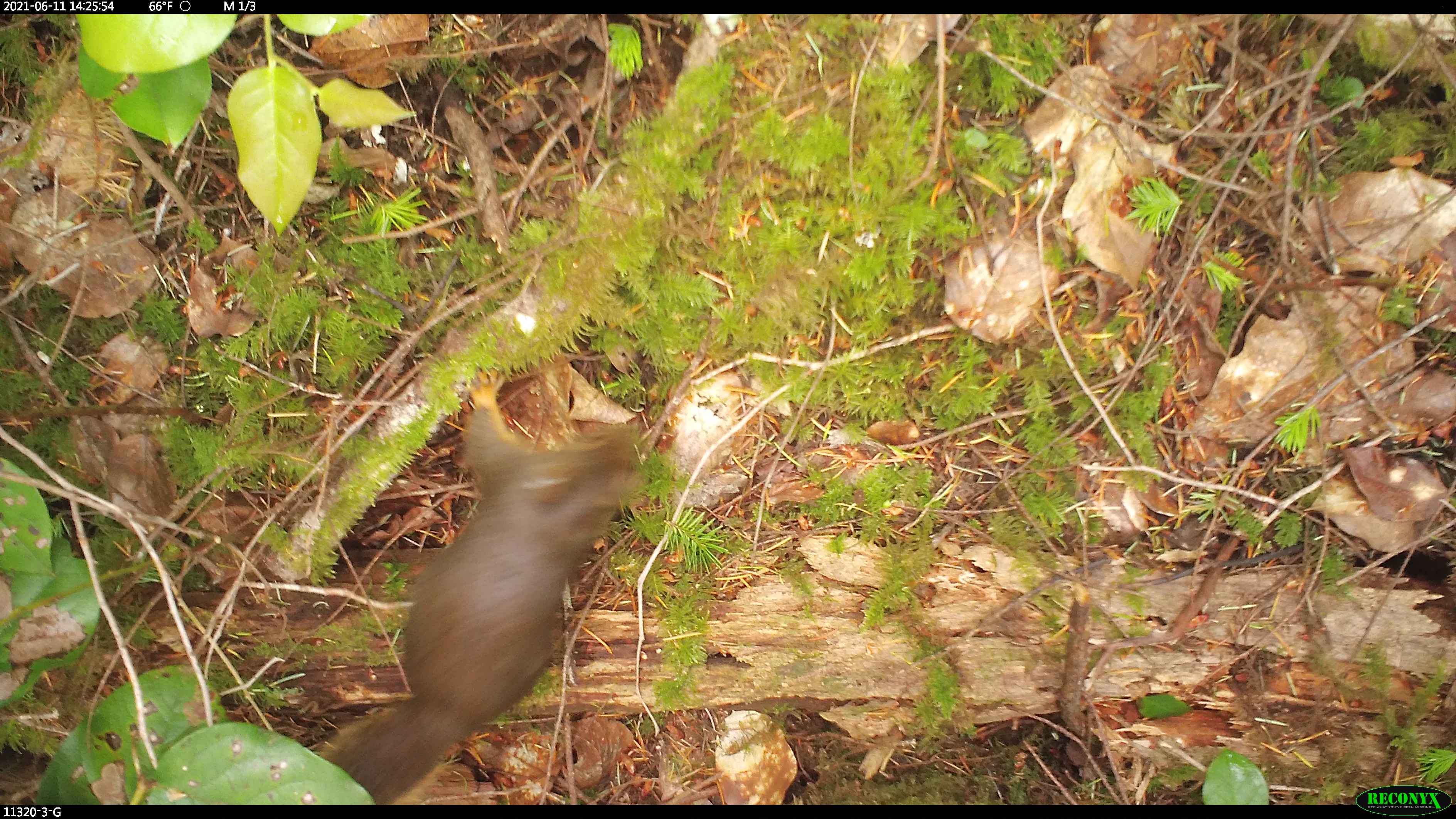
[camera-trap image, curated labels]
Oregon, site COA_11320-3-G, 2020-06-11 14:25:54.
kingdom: Animalia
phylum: Chordata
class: Mammalia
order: Rodentia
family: Sciuridae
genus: Tamiasciurus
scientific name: Tamiasciurus douglasii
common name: douglas squirrel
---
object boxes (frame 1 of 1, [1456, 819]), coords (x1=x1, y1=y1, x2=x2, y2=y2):
douglas squirrel: (x1=325, y1=369, x2=648, y2=799)